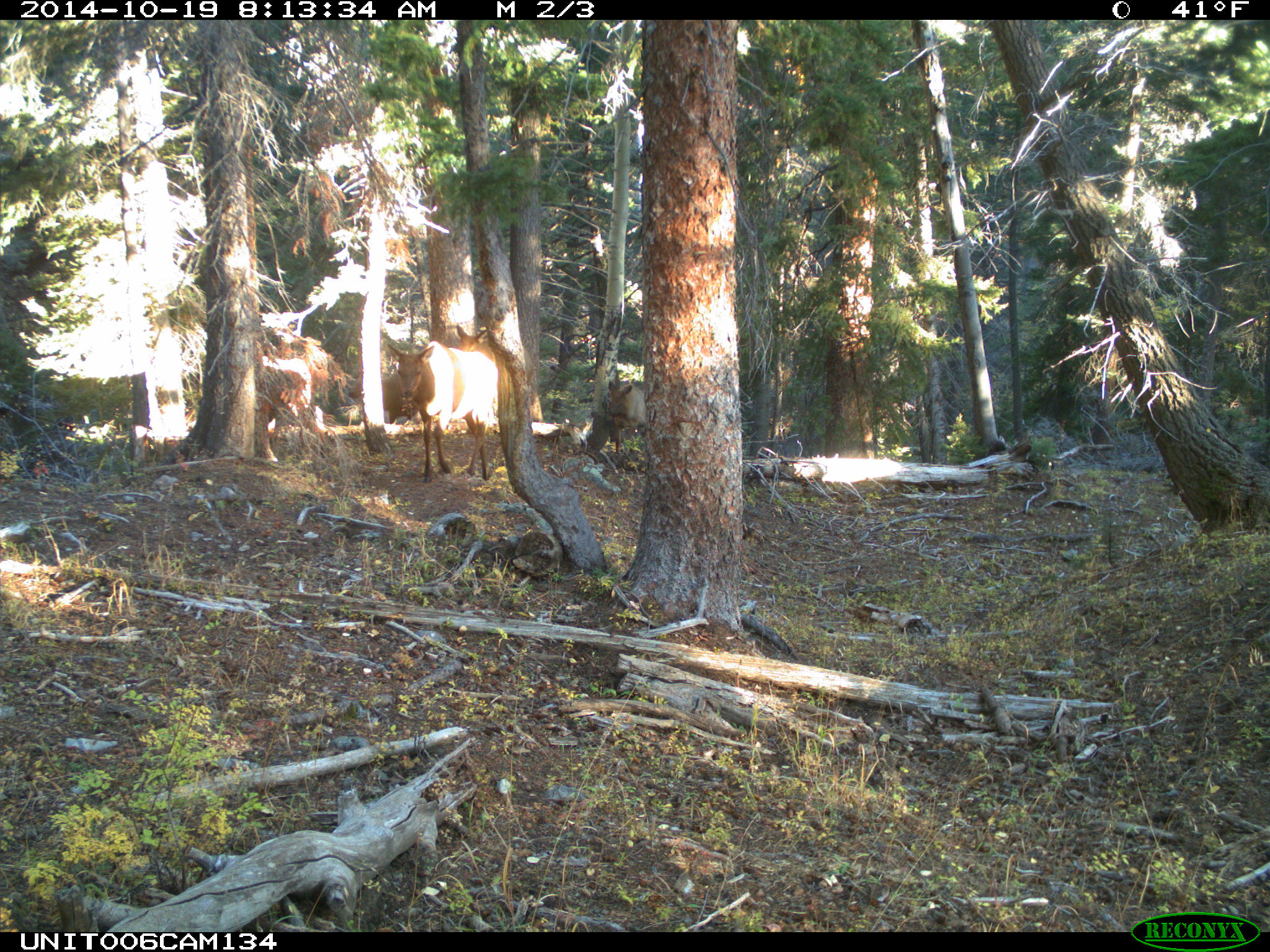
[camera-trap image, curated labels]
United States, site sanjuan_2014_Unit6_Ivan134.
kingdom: Animalia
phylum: Chordata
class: Mammalia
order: Artiodactyla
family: Cervidae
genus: Cervus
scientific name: Cervus elaphus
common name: red deer